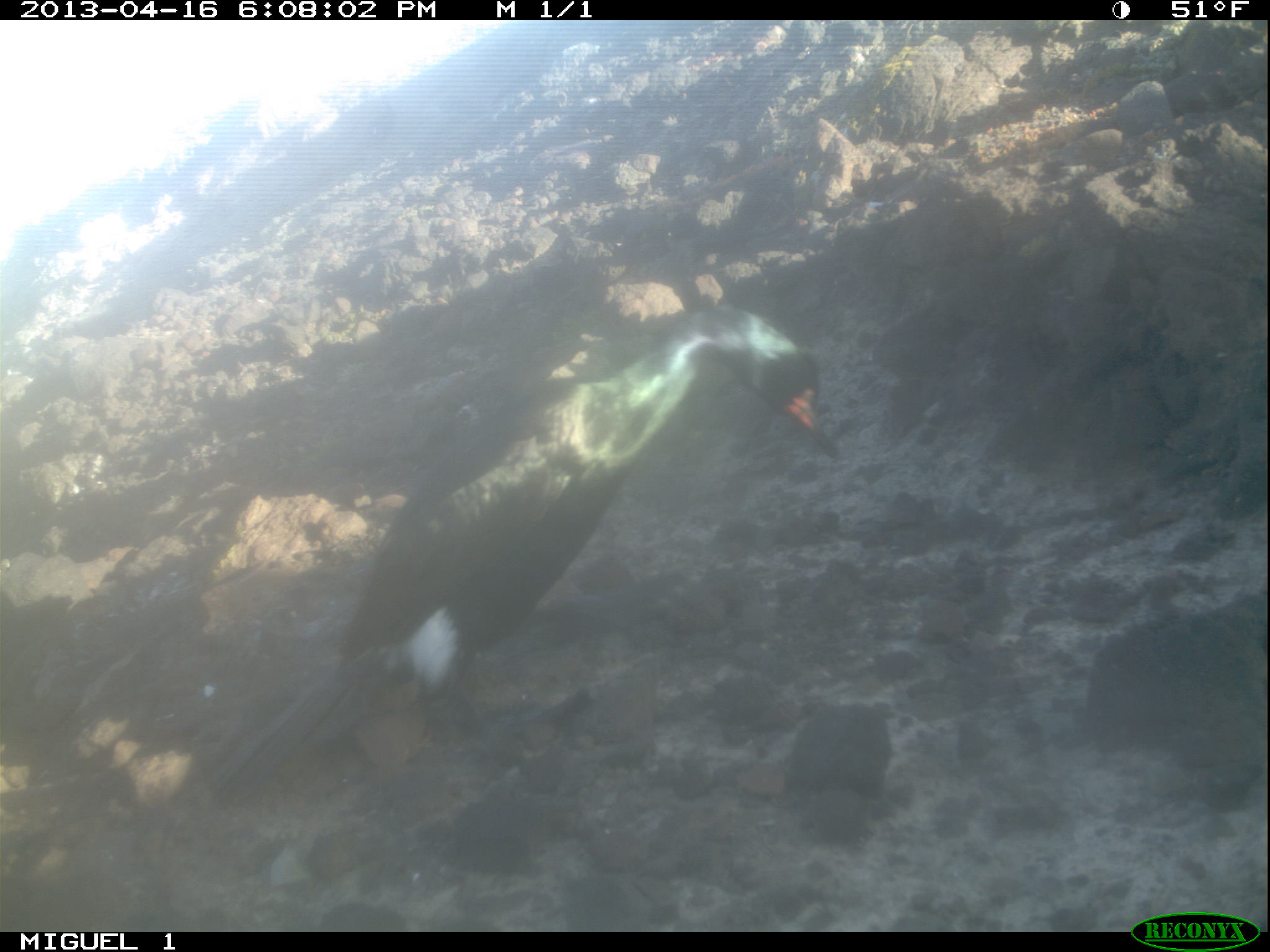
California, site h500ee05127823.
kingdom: Animalia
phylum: Chordata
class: Aves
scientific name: Aves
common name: bird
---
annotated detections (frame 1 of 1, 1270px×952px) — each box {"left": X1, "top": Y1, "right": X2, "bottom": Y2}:
bird: {"left": 208, "top": 304, "right": 835, "bottom": 803}